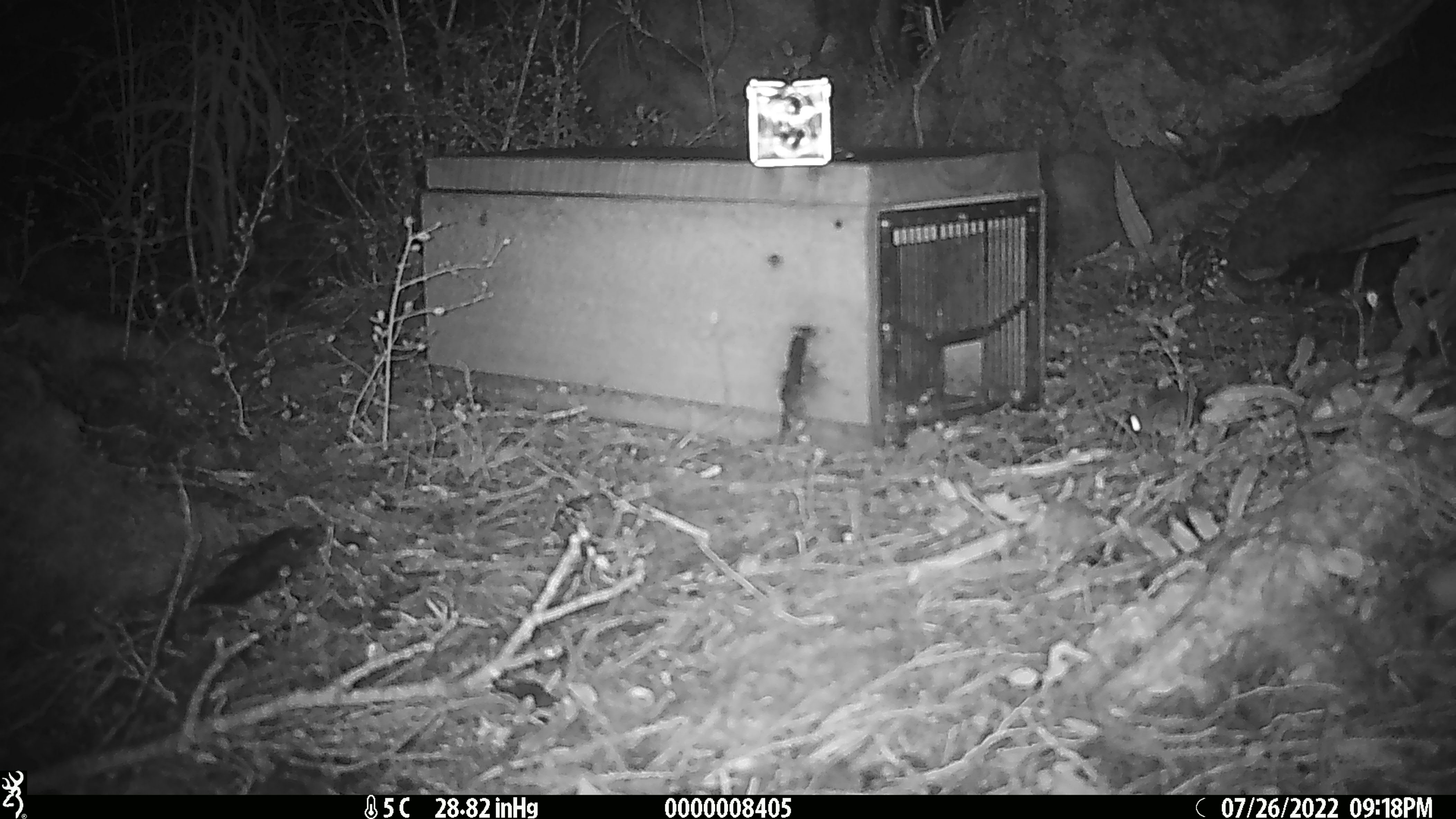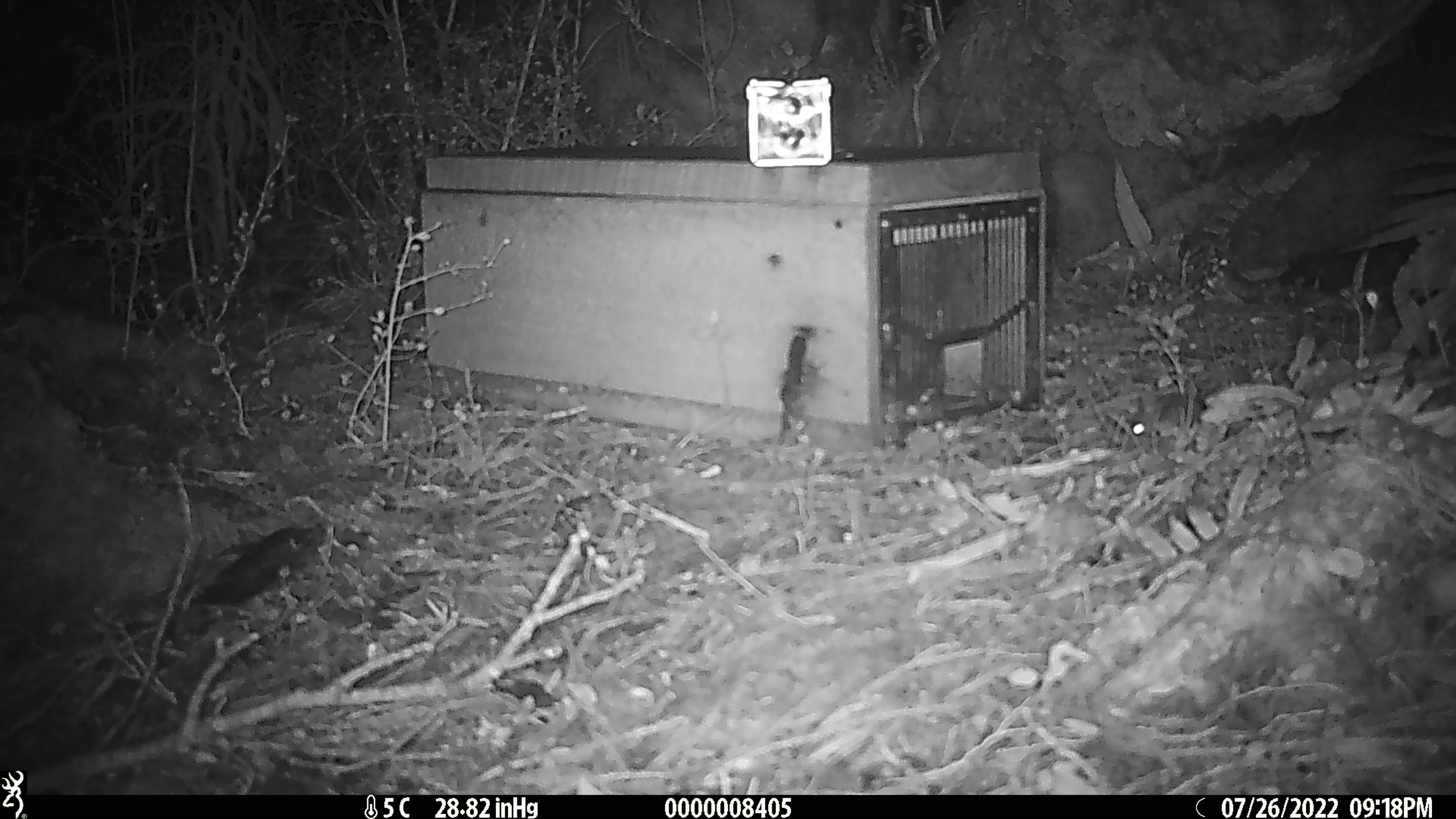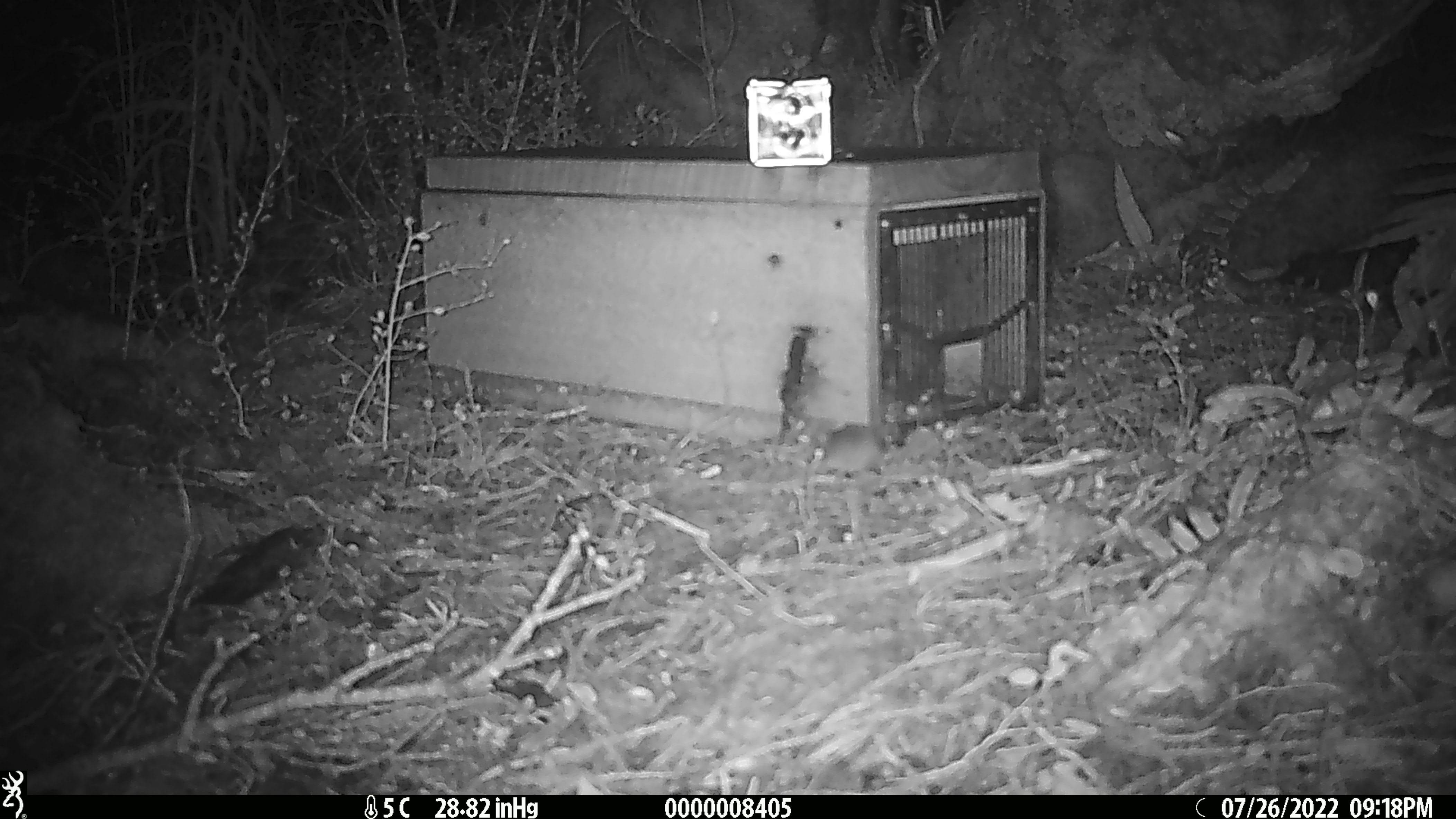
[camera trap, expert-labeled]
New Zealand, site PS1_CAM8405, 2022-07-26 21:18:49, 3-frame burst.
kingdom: Animalia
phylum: Chordata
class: Mammalia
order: Rodentia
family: Muridae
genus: Mus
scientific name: Mus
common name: mouse